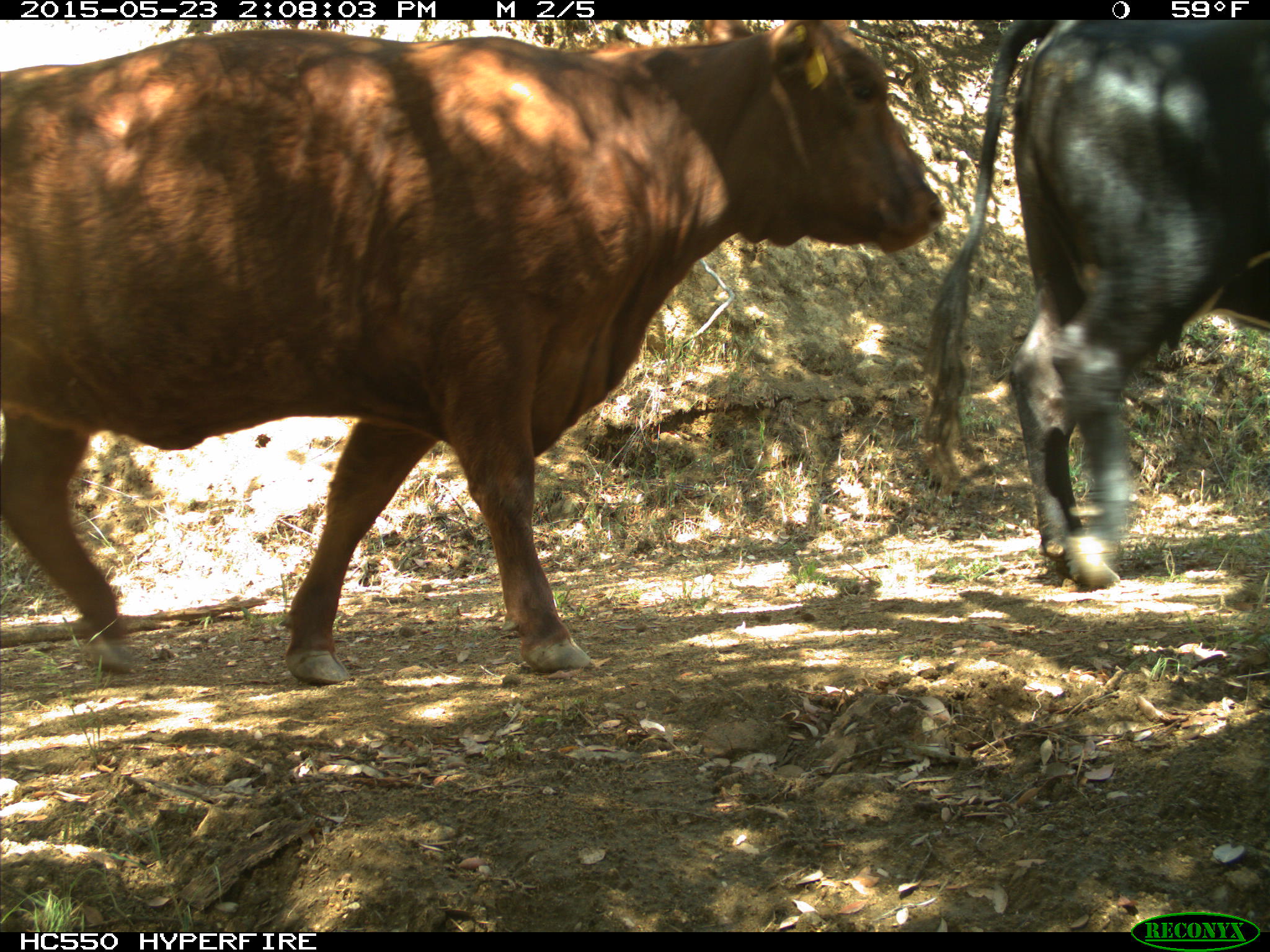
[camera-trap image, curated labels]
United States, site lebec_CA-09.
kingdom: Animalia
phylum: Chordata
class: Mammalia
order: Artiodactyla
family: Bovidae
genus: Bos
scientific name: Bos taurus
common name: domestic cow